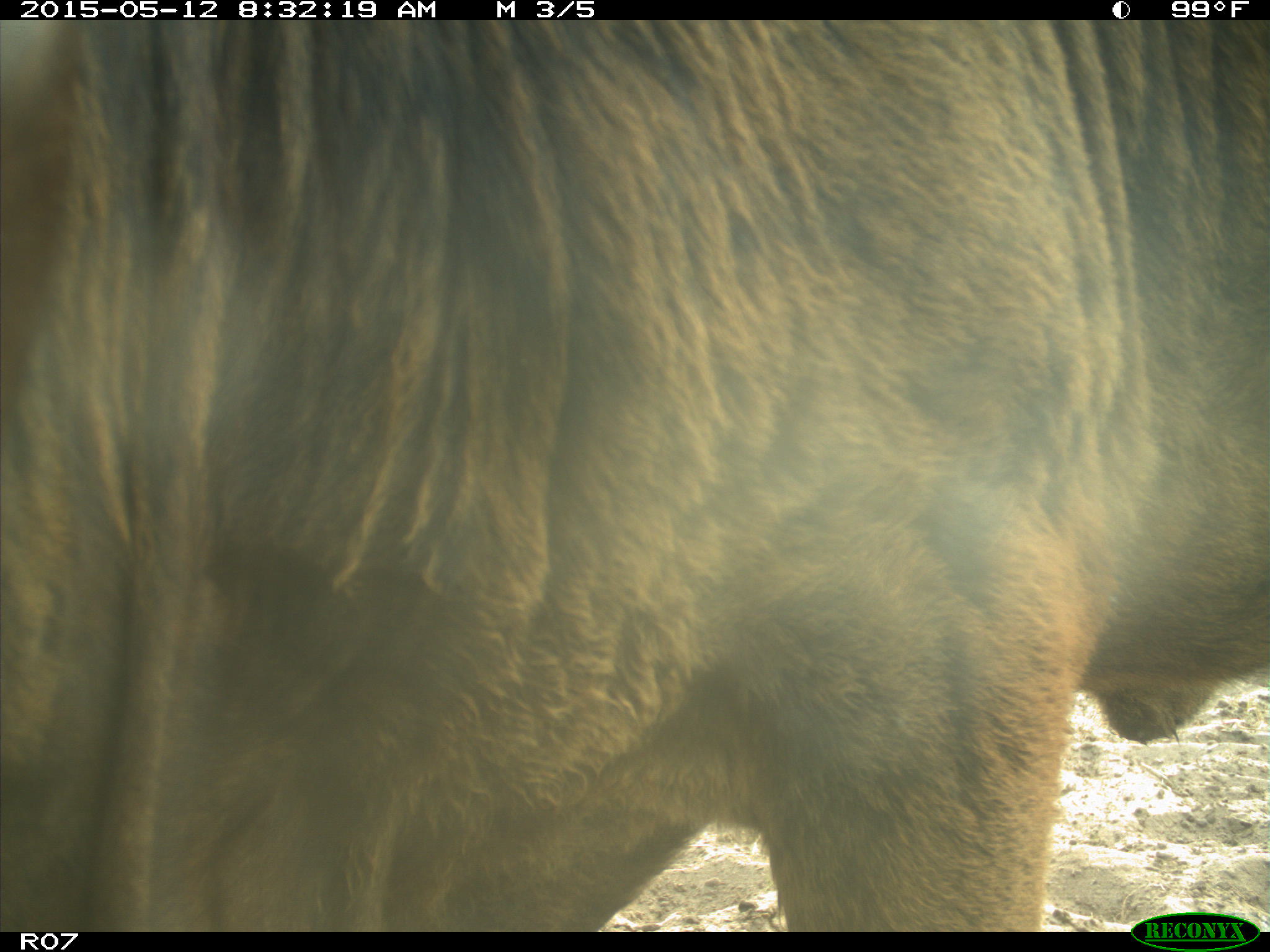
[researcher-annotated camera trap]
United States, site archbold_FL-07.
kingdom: Animalia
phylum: Chordata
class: Mammalia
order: Artiodactyla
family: Bovidae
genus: Bos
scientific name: Bos taurus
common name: domestic cow